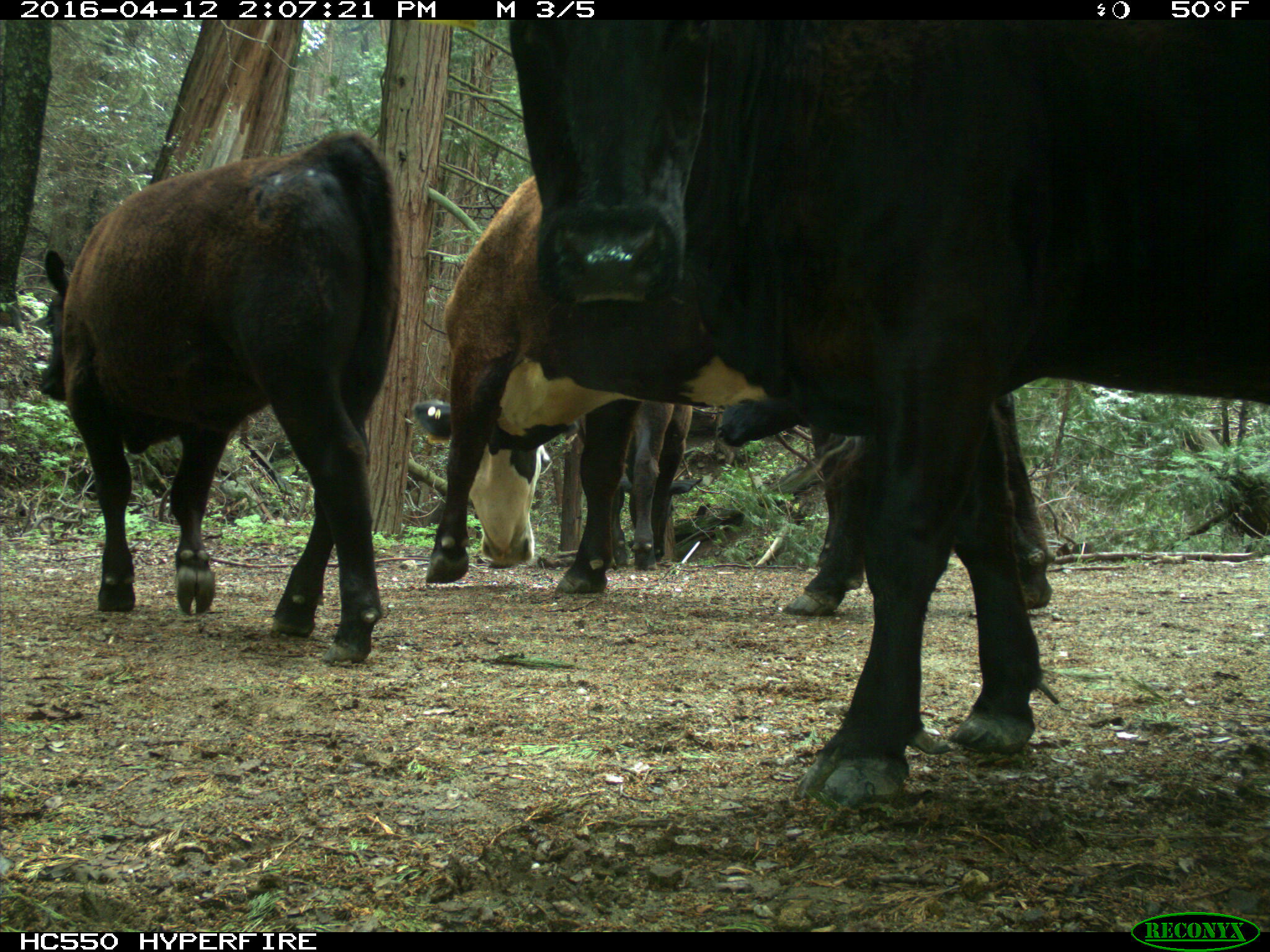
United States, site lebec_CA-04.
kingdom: Animalia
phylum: Chordata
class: Mammalia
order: Artiodactyla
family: Bovidae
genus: Bos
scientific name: Bos taurus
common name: domestic cow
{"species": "Bos taurus (domestic cow)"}